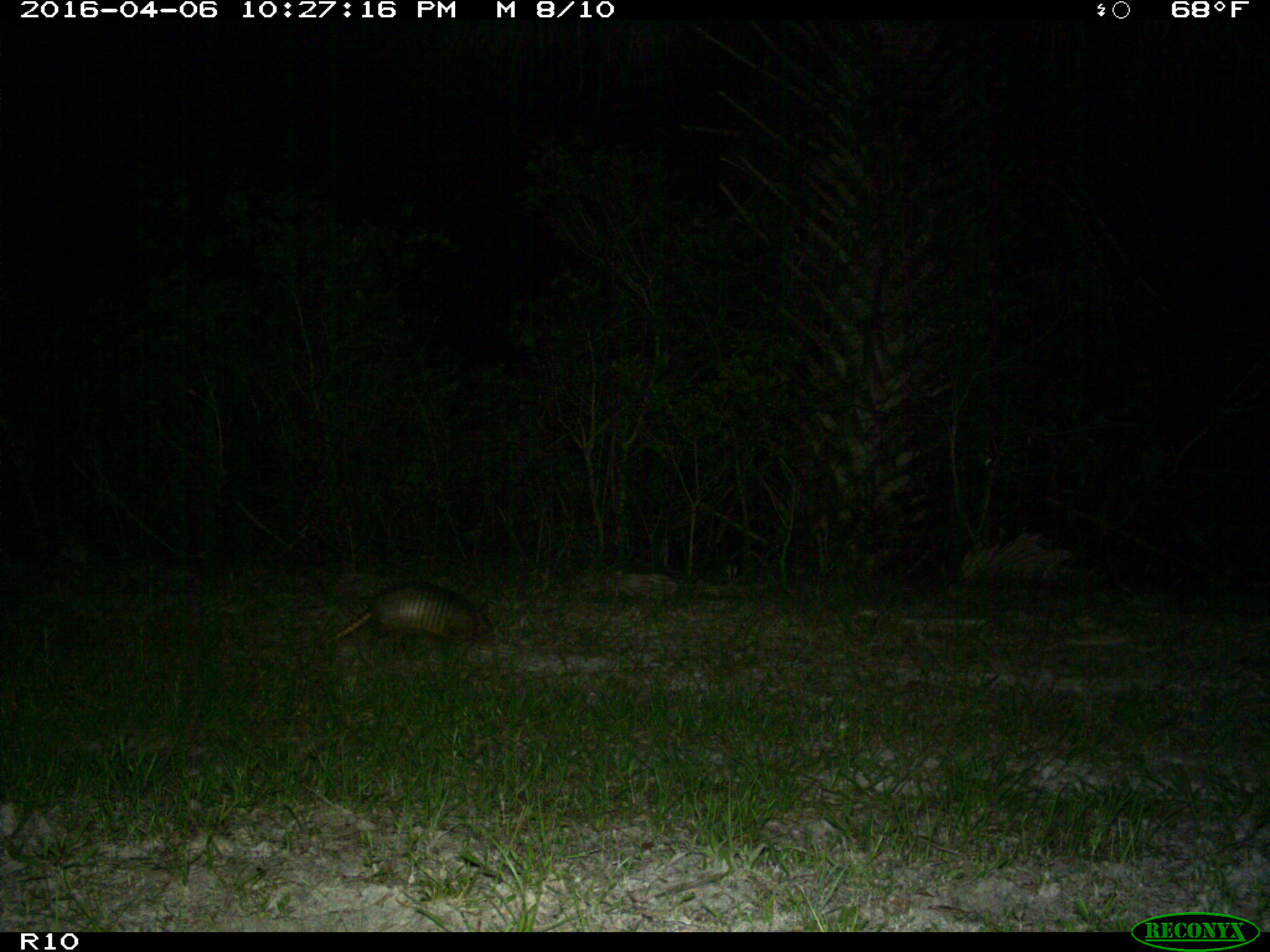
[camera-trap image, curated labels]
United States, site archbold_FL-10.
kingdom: Animalia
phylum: Chordata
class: Mammalia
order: Cingulata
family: Dasypodidae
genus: Dasypus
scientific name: Dasypus novemcinctus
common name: nine-banded armadillo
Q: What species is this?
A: Dasypus novemcinctus (nine-banded armadillo).